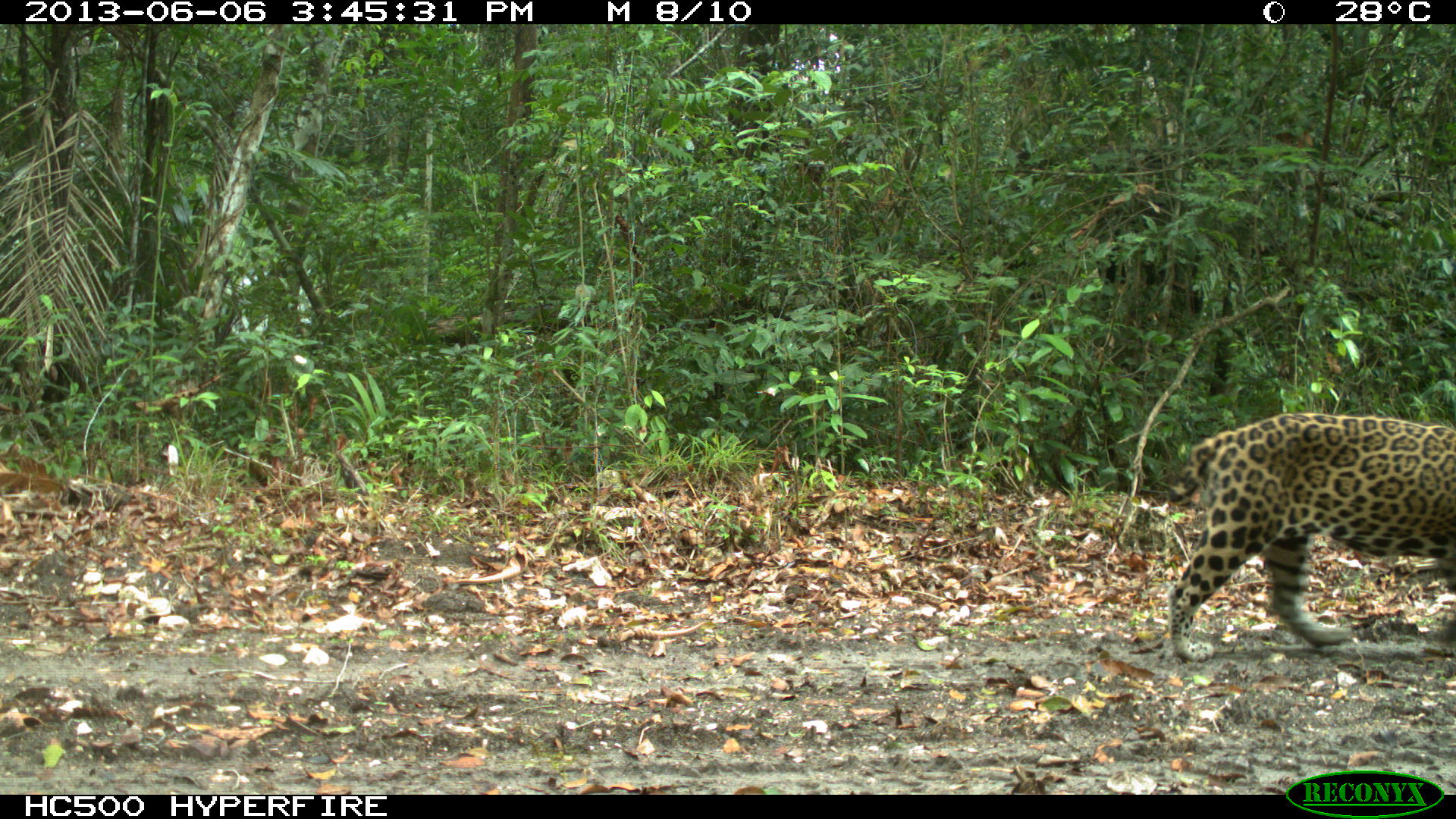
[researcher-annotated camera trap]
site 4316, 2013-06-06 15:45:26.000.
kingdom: Animalia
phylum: Chordata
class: Mammalia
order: Carnivora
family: Felidae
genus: Panthera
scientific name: Panthera onca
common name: jaguar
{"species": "Panthera onca (jaguar)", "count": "1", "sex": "male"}